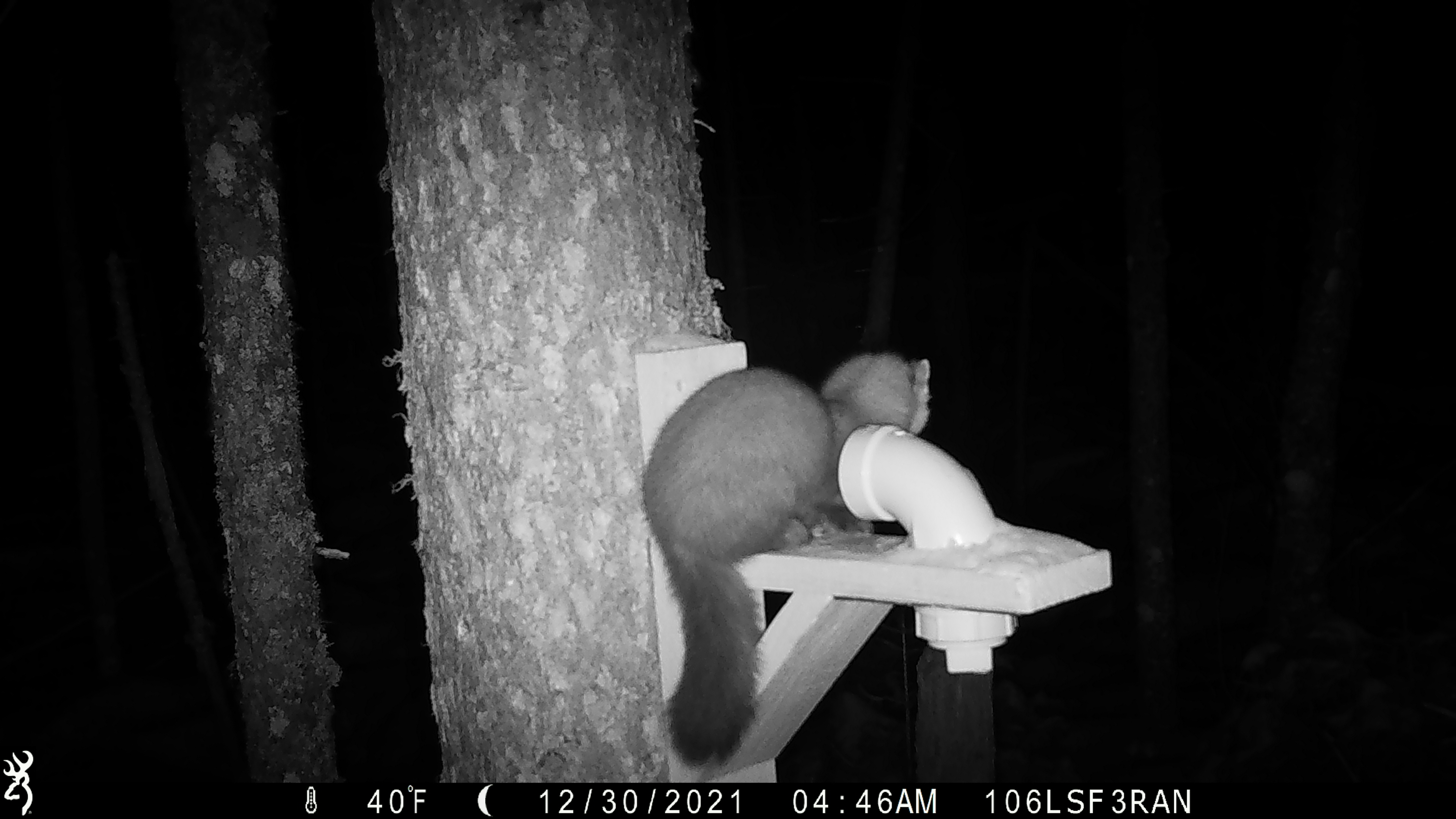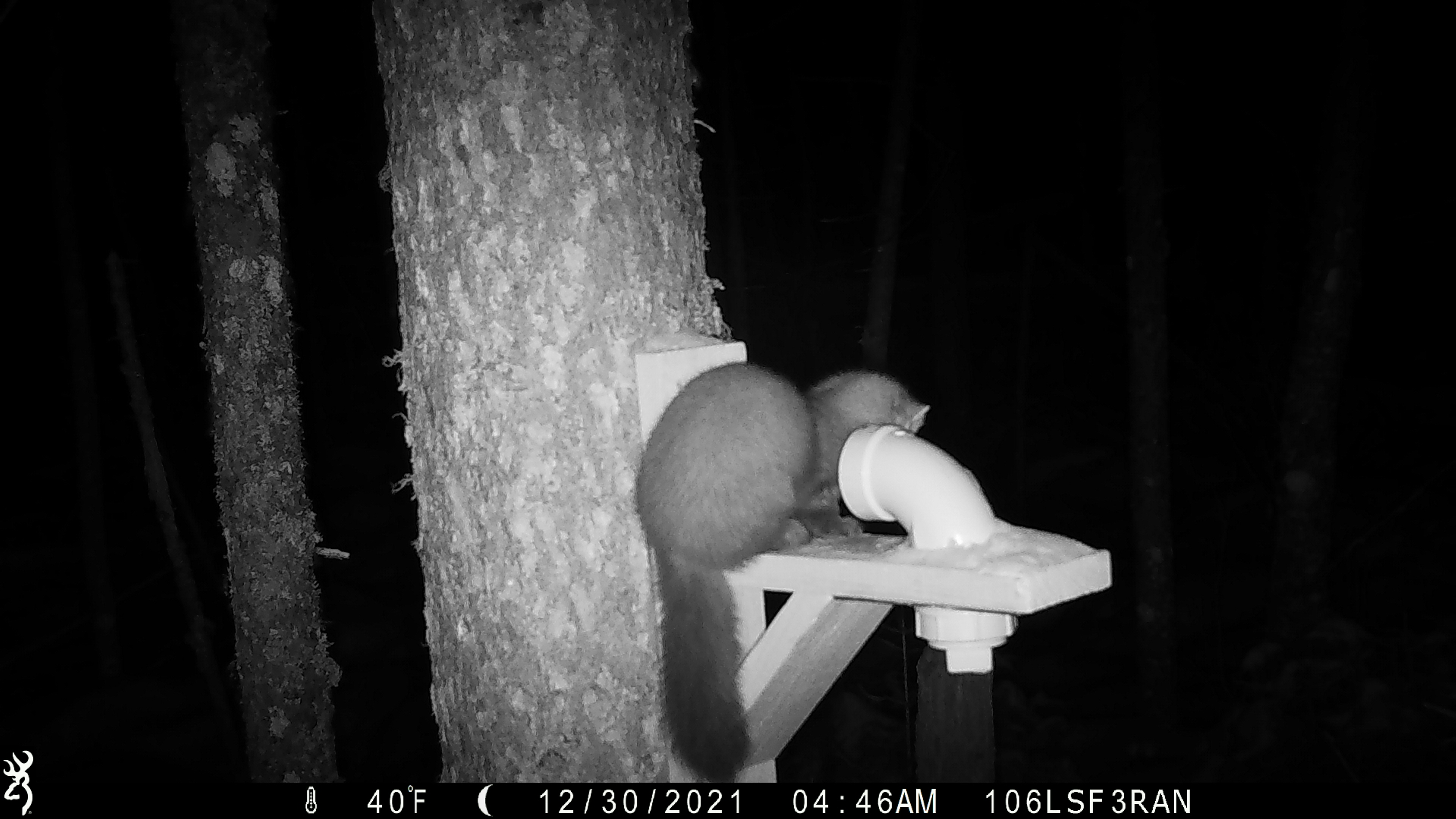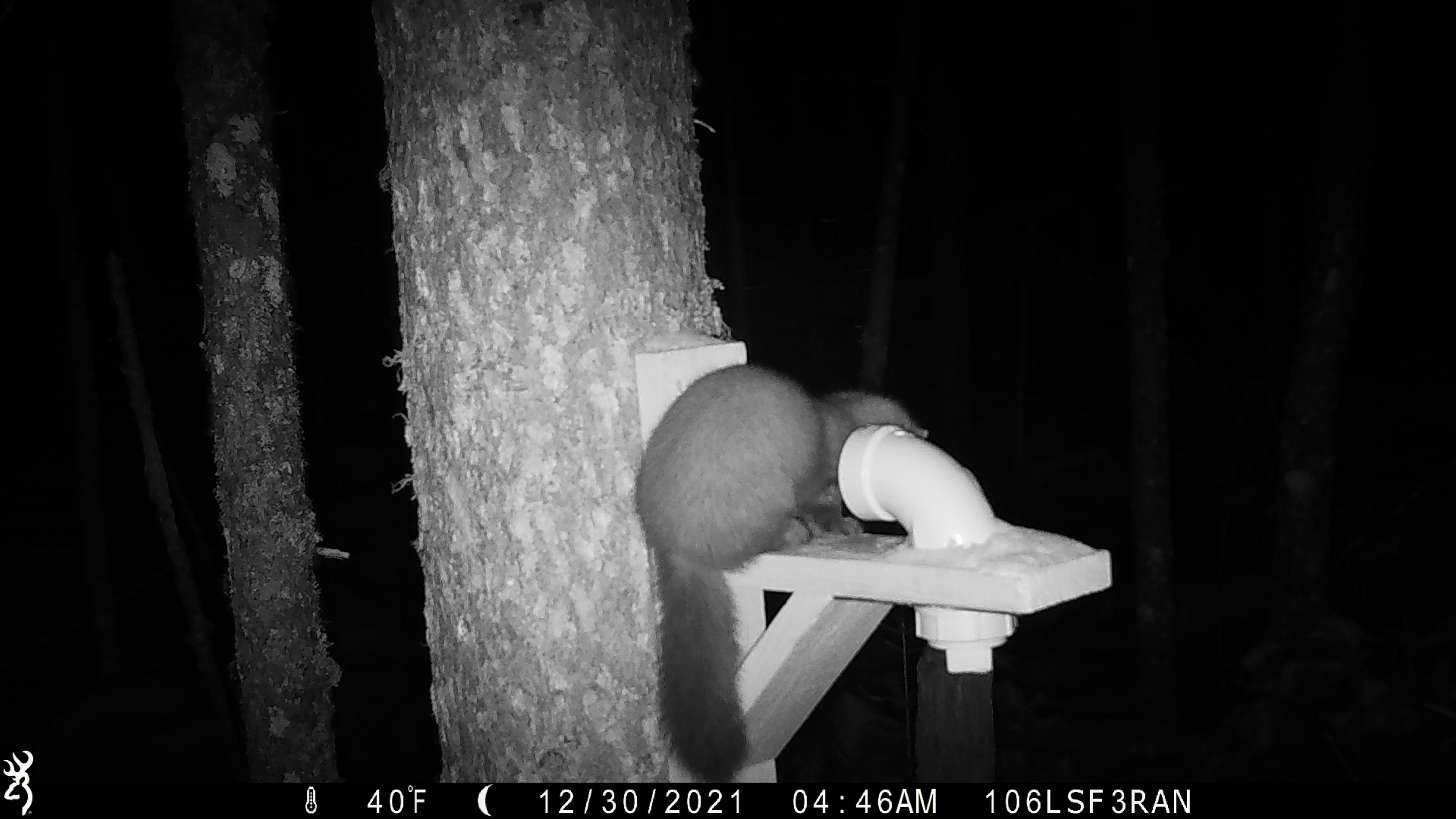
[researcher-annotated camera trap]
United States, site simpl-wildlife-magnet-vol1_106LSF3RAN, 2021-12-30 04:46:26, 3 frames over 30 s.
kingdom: Animalia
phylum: Chordata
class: Mammalia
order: Carnivora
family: Mustelidae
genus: Martes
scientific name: Martes americana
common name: american marten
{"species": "american marten (Martes americana)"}